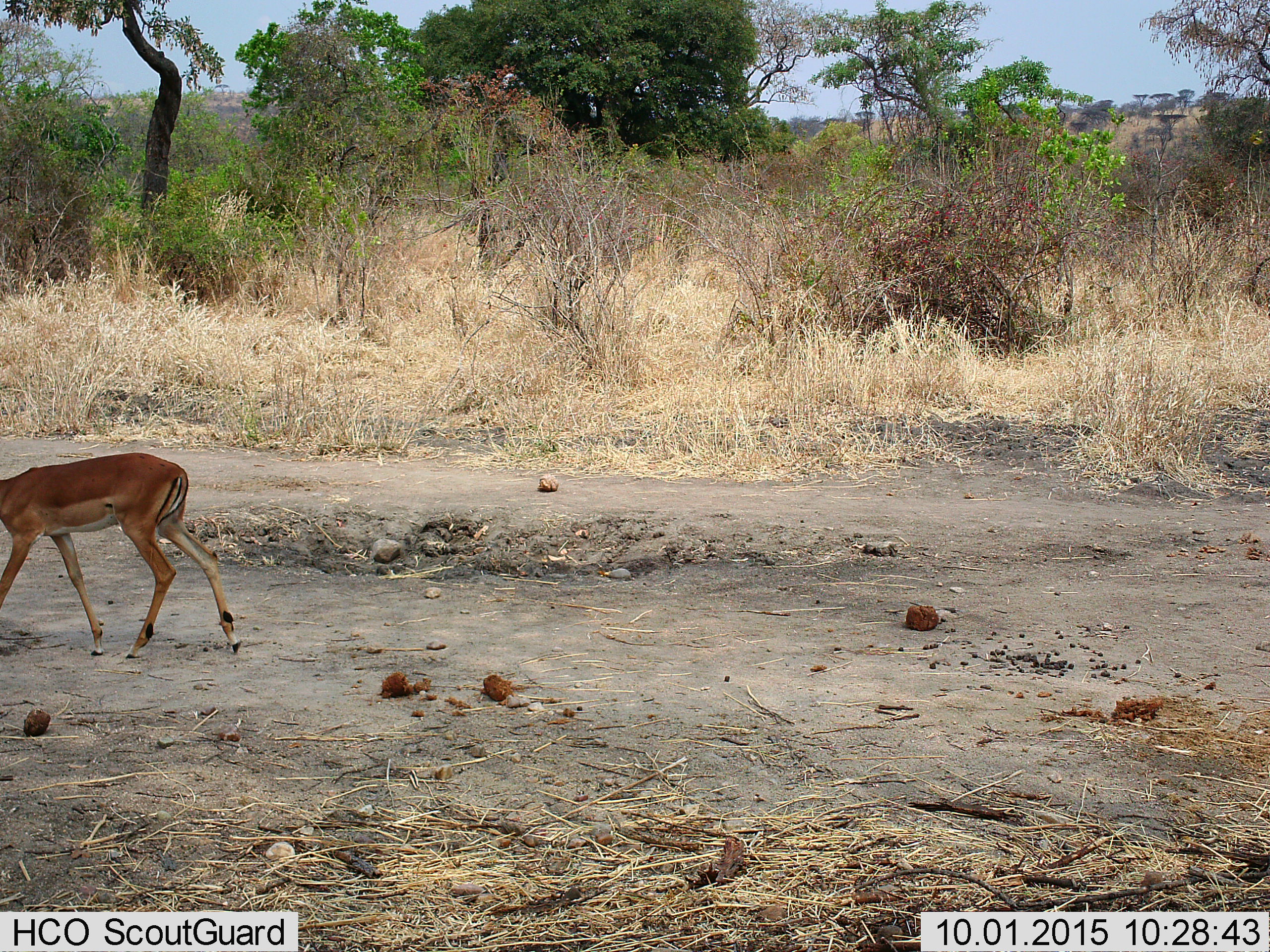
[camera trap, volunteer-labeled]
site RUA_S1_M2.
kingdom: Animalia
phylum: Chordata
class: Mammalia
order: Artiodactyla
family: Bovidae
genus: Aepyceros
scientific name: Aepyceros melampus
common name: impala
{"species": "impala (Aepyceros melampus)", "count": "1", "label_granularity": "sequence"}